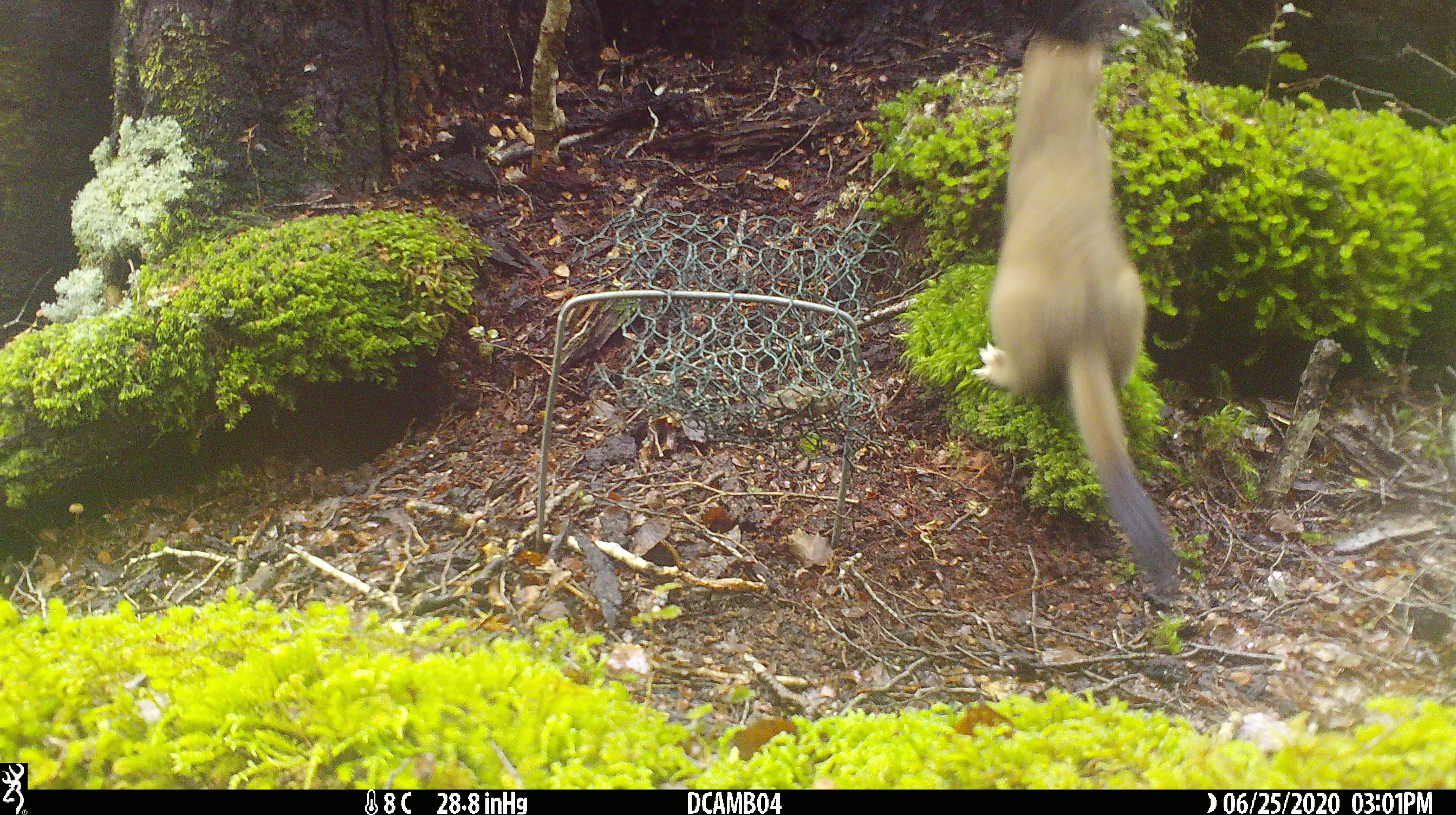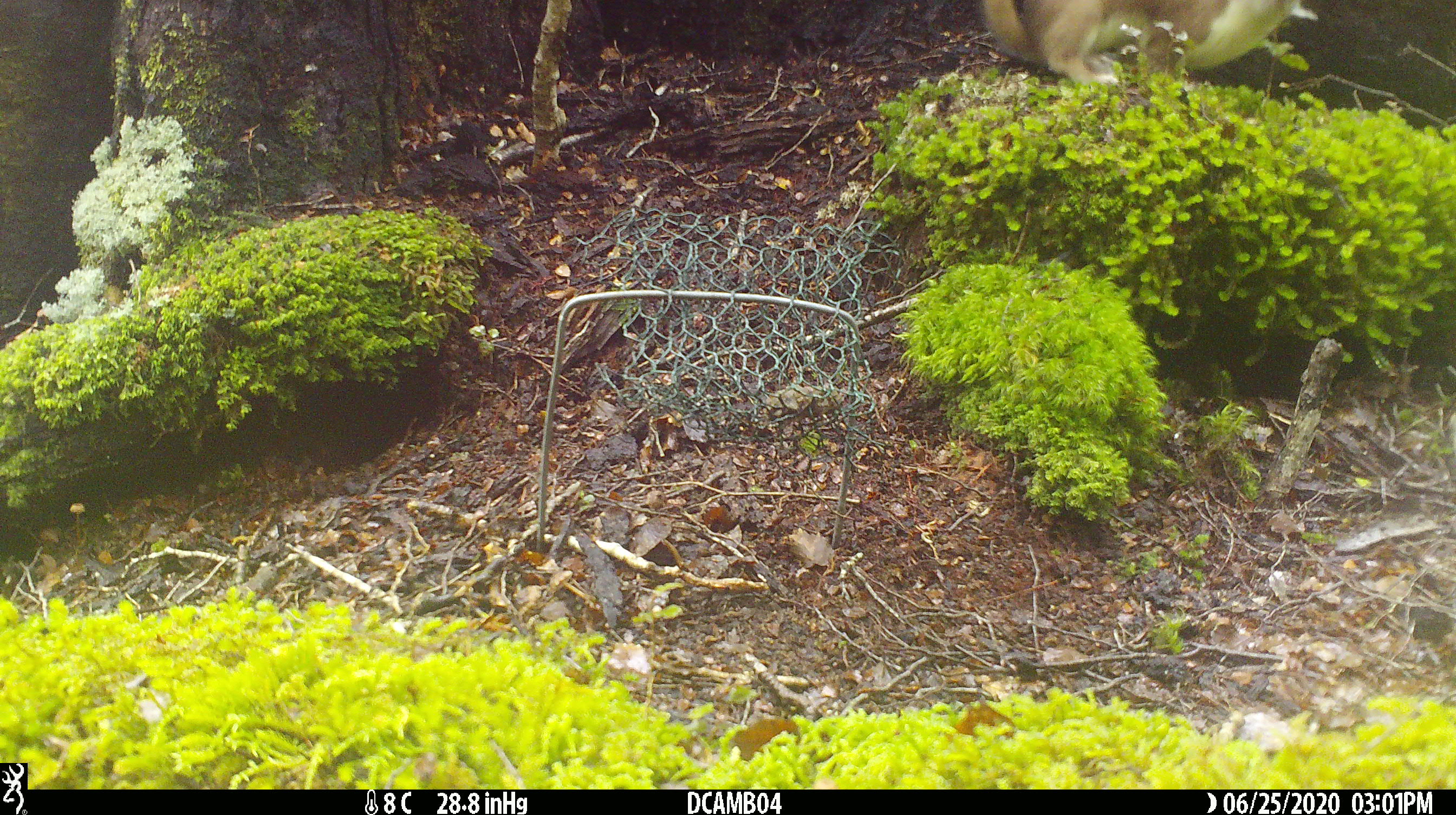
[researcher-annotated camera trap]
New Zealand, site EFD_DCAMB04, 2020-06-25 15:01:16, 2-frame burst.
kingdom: Animalia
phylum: Chordata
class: Mammalia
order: Carnivora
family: Mustelidae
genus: Mustela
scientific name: Mustela erminea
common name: stoat